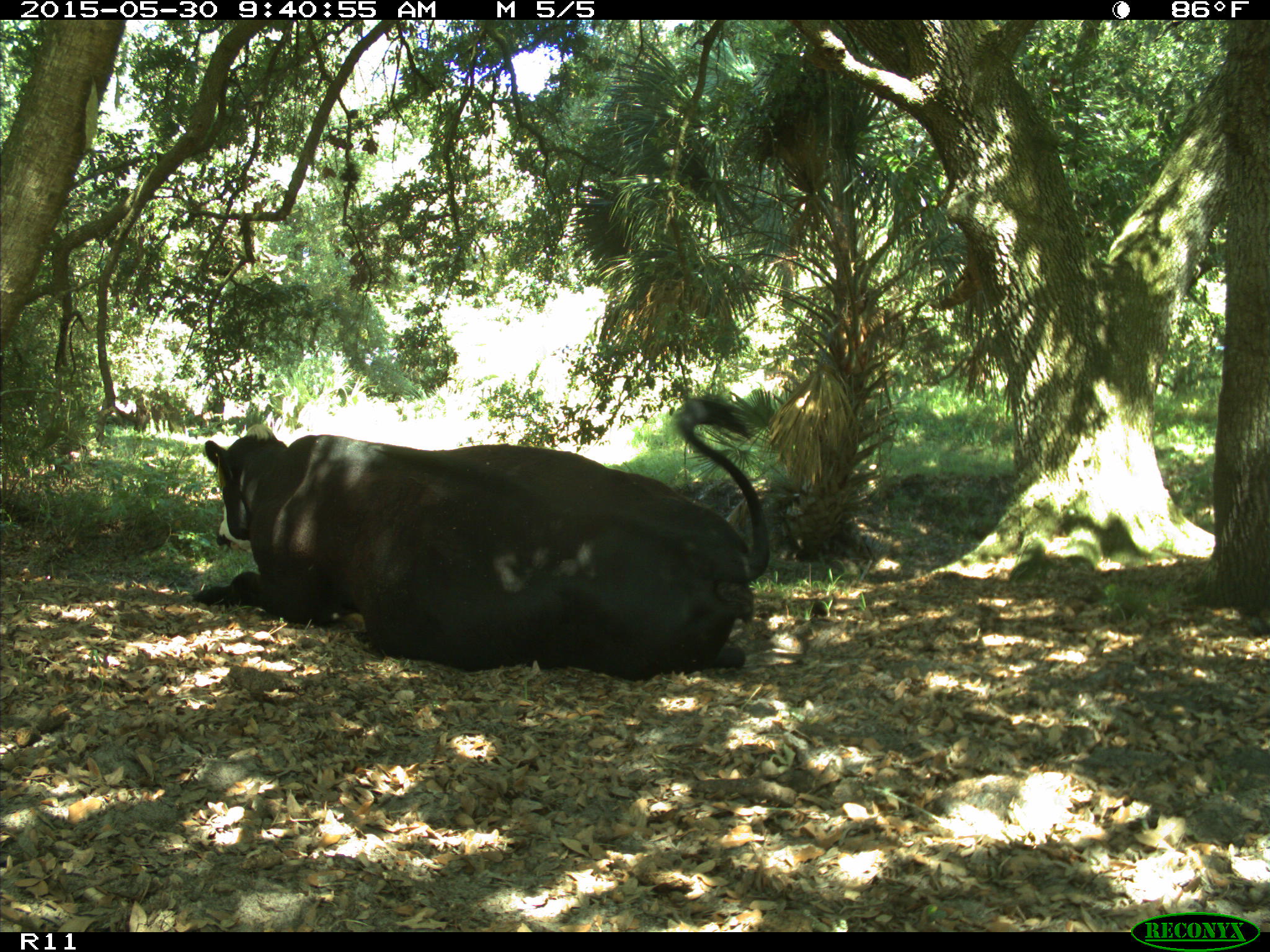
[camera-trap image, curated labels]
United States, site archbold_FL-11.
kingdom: Animalia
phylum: Chordata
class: Mammalia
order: Artiodactyla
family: Bovidae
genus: Bos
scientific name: Bos taurus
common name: domestic cow